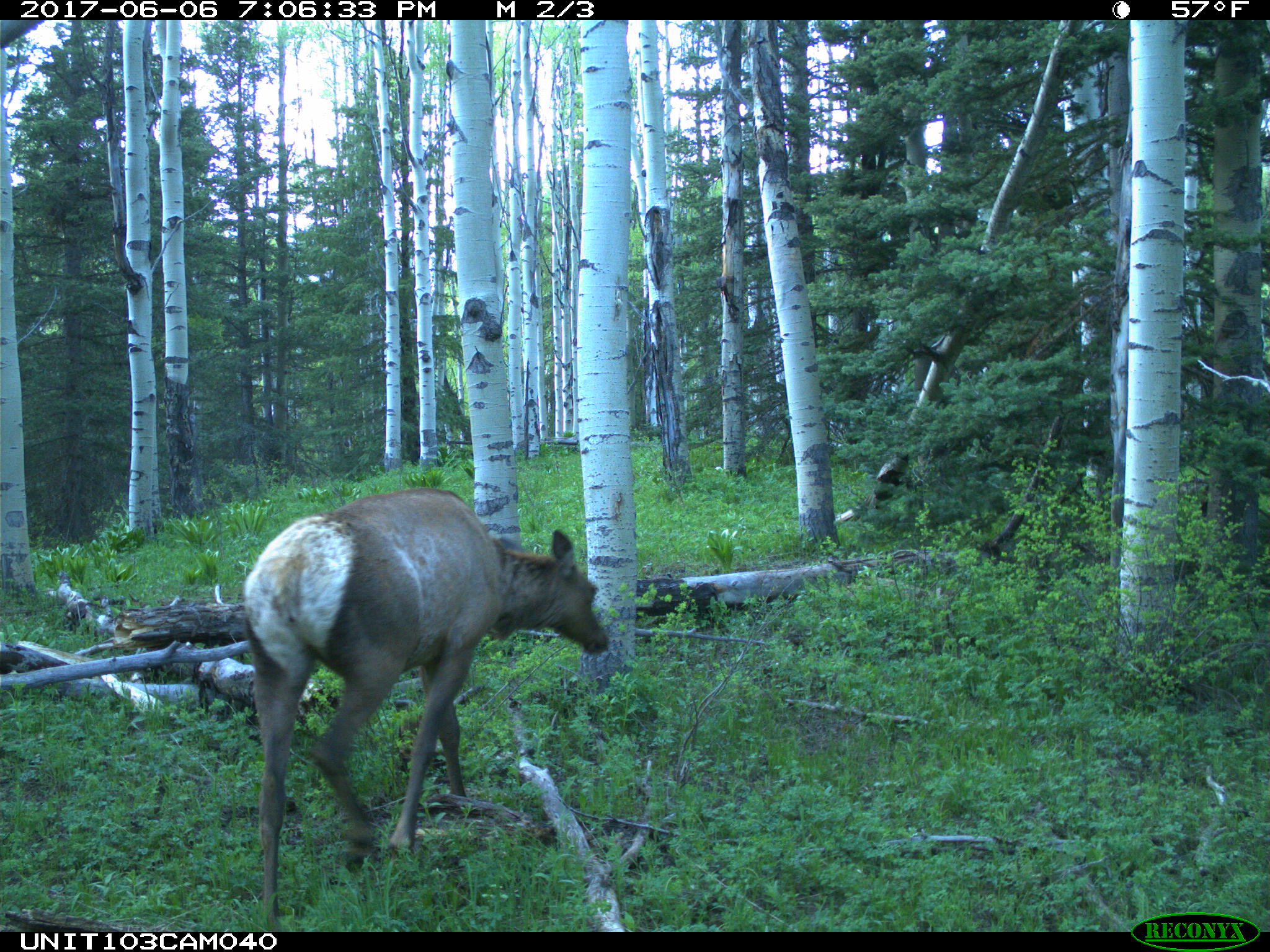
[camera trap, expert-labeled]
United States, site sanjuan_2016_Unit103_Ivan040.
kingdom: Animalia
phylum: Chordata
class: Mammalia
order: Artiodactyla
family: Cervidae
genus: Cervus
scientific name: Cervus elaphus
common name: red deer